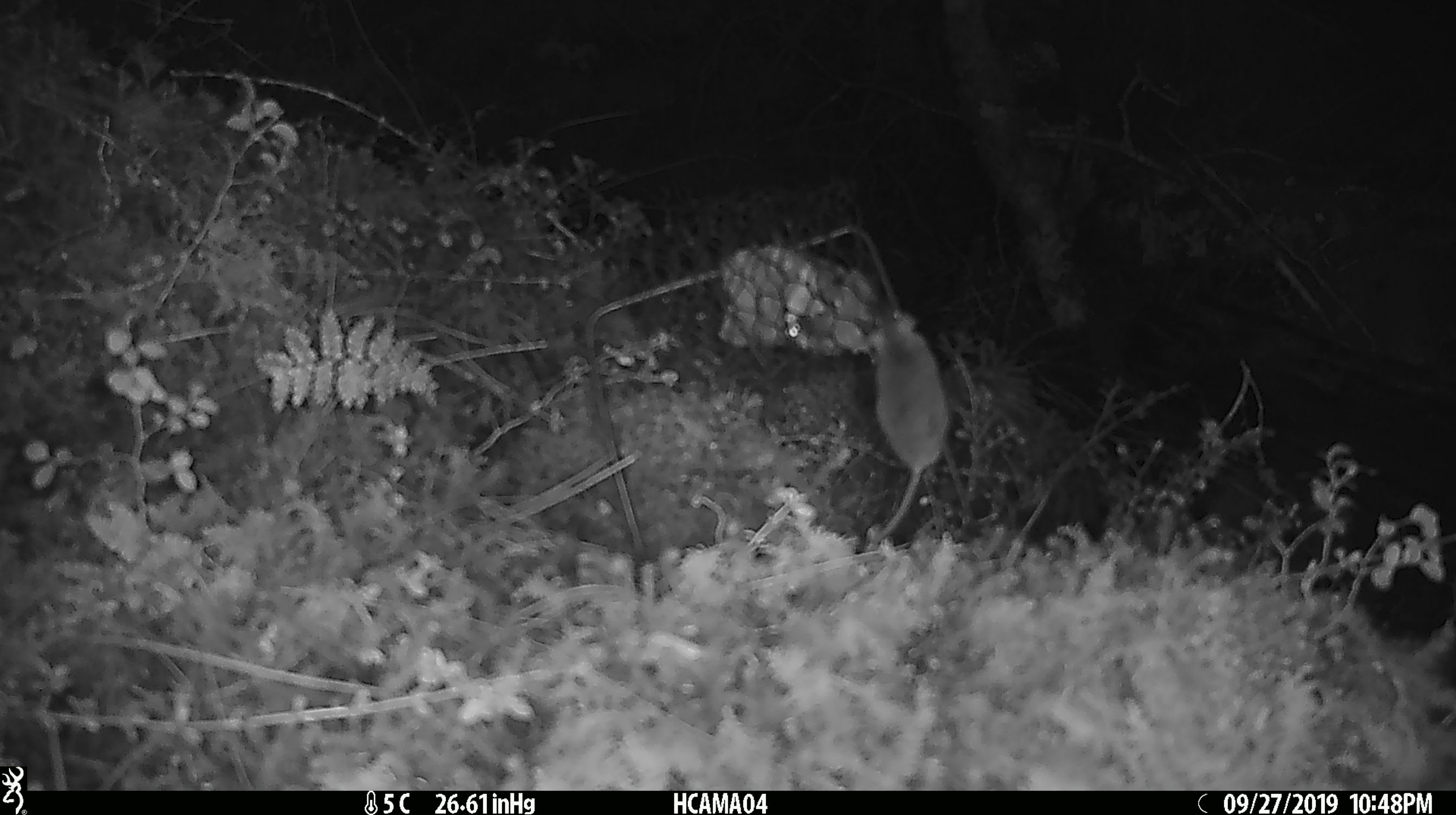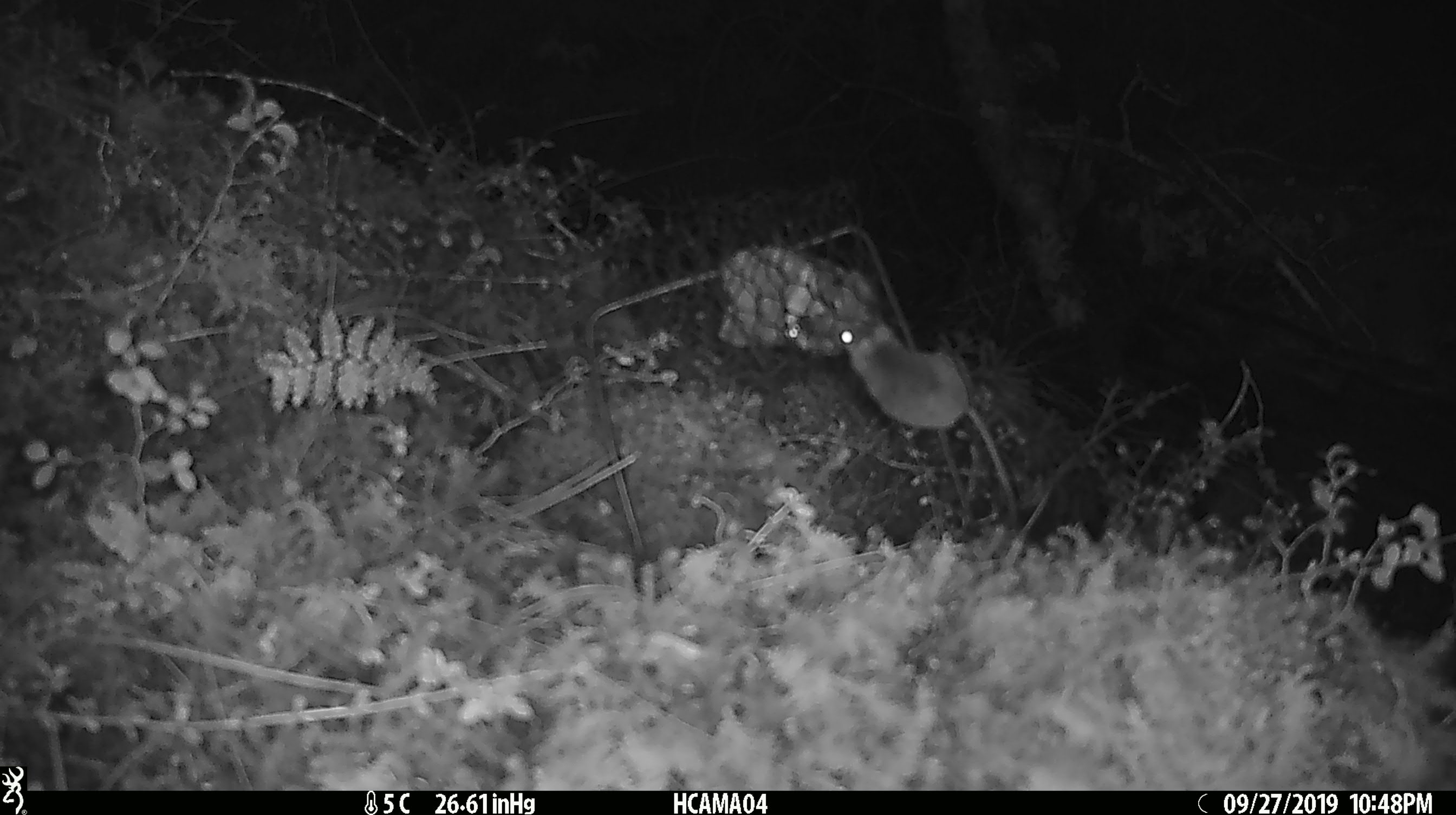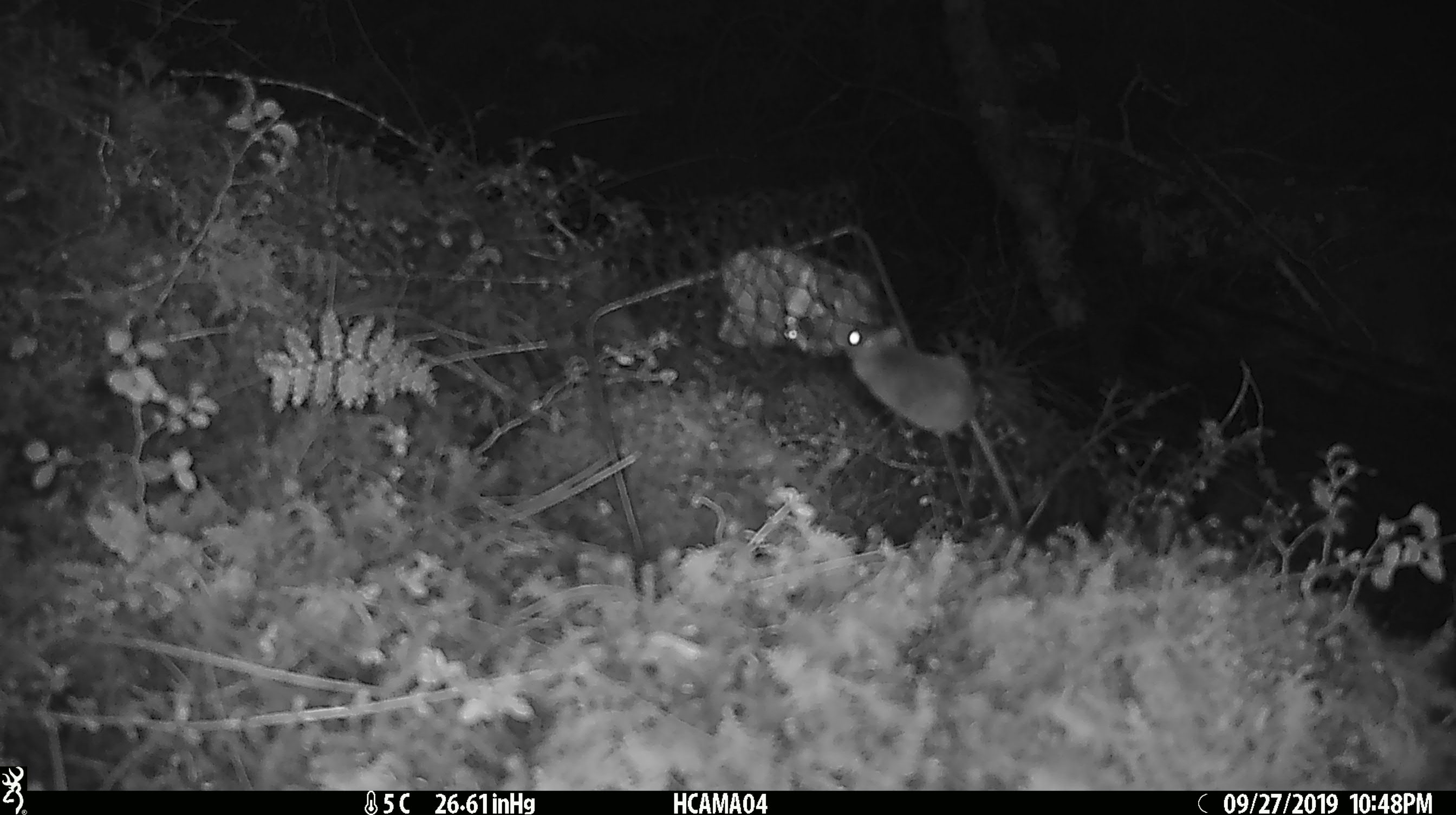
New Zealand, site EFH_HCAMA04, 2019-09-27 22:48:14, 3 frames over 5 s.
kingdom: Animalia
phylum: Chordata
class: Mammalia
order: Rodentia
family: Muridae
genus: Mus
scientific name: Mus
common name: mouse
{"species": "mouse (Mus)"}